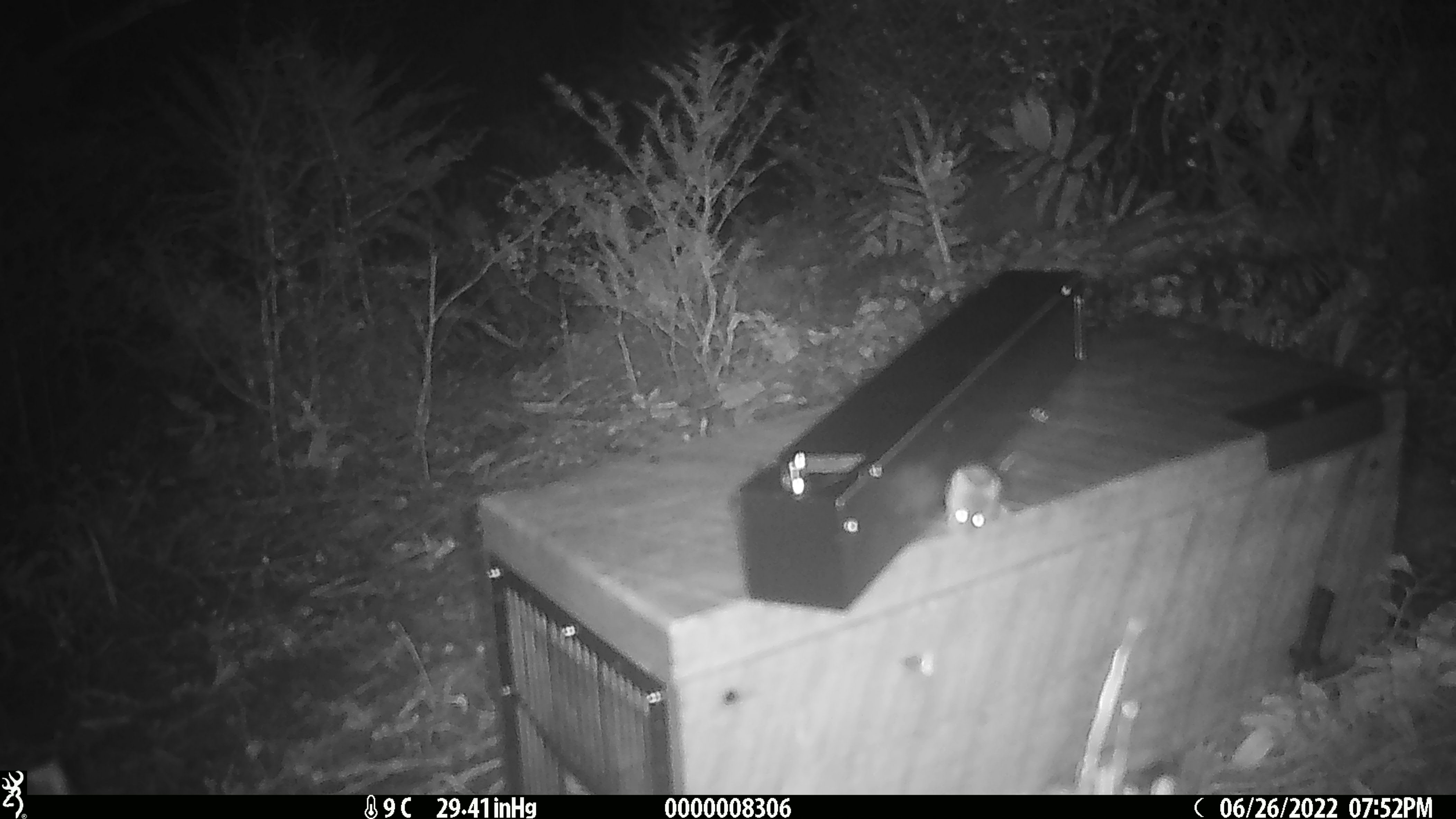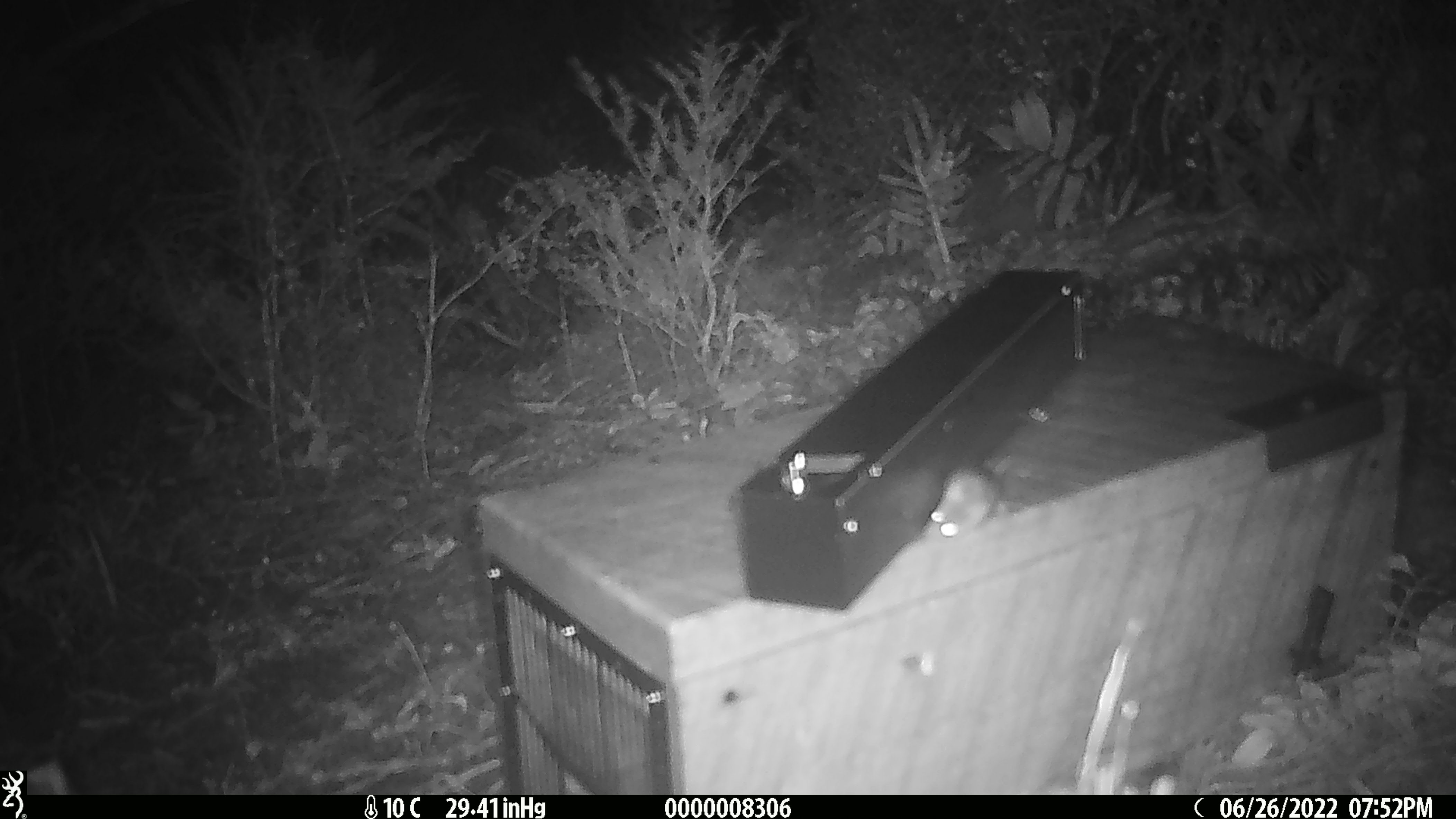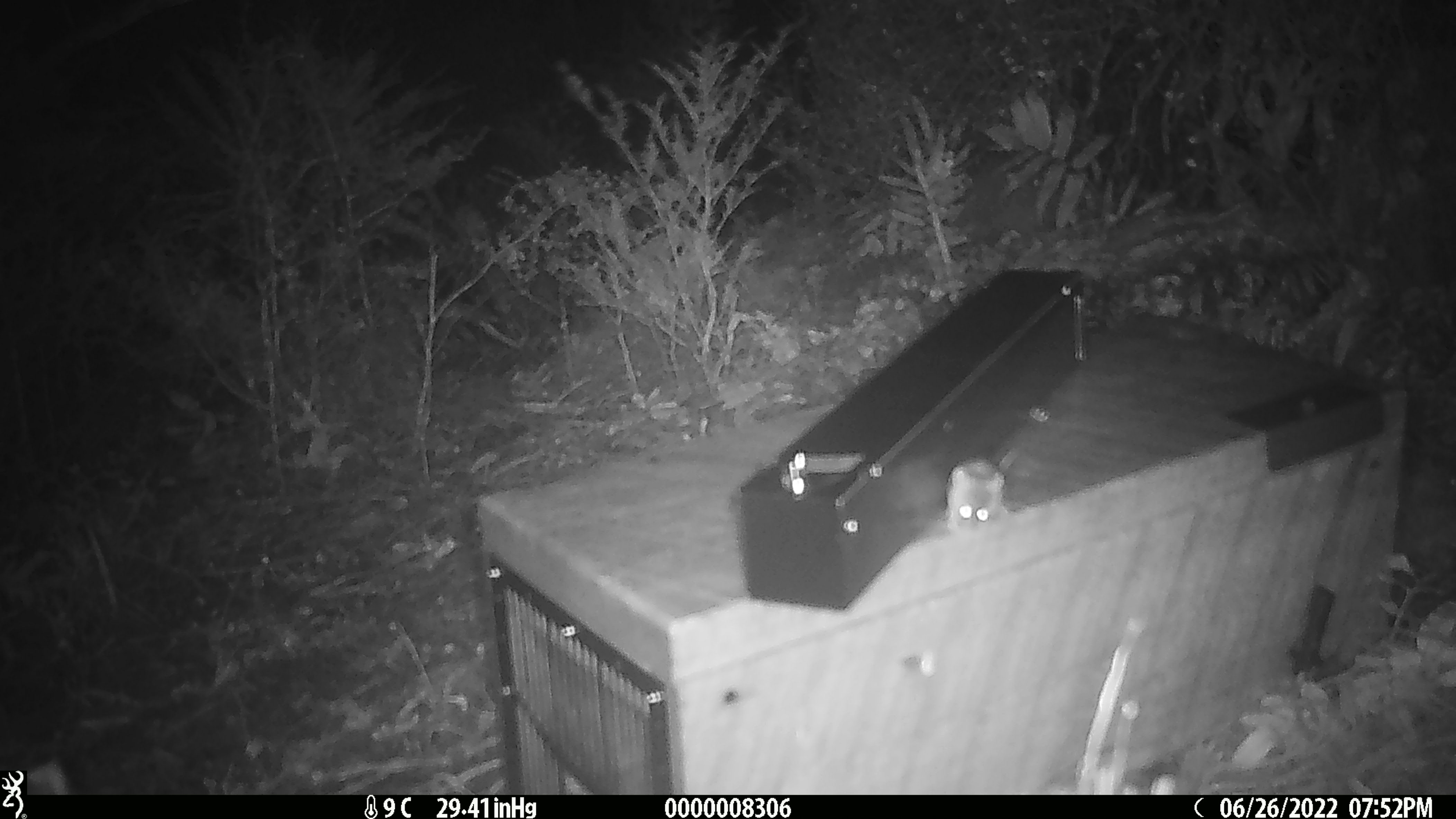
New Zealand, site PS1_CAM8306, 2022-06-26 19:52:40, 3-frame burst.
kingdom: Animalia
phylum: Chordata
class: Mammalia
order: Rodentia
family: Muridae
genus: Mus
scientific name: Mus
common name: mouse